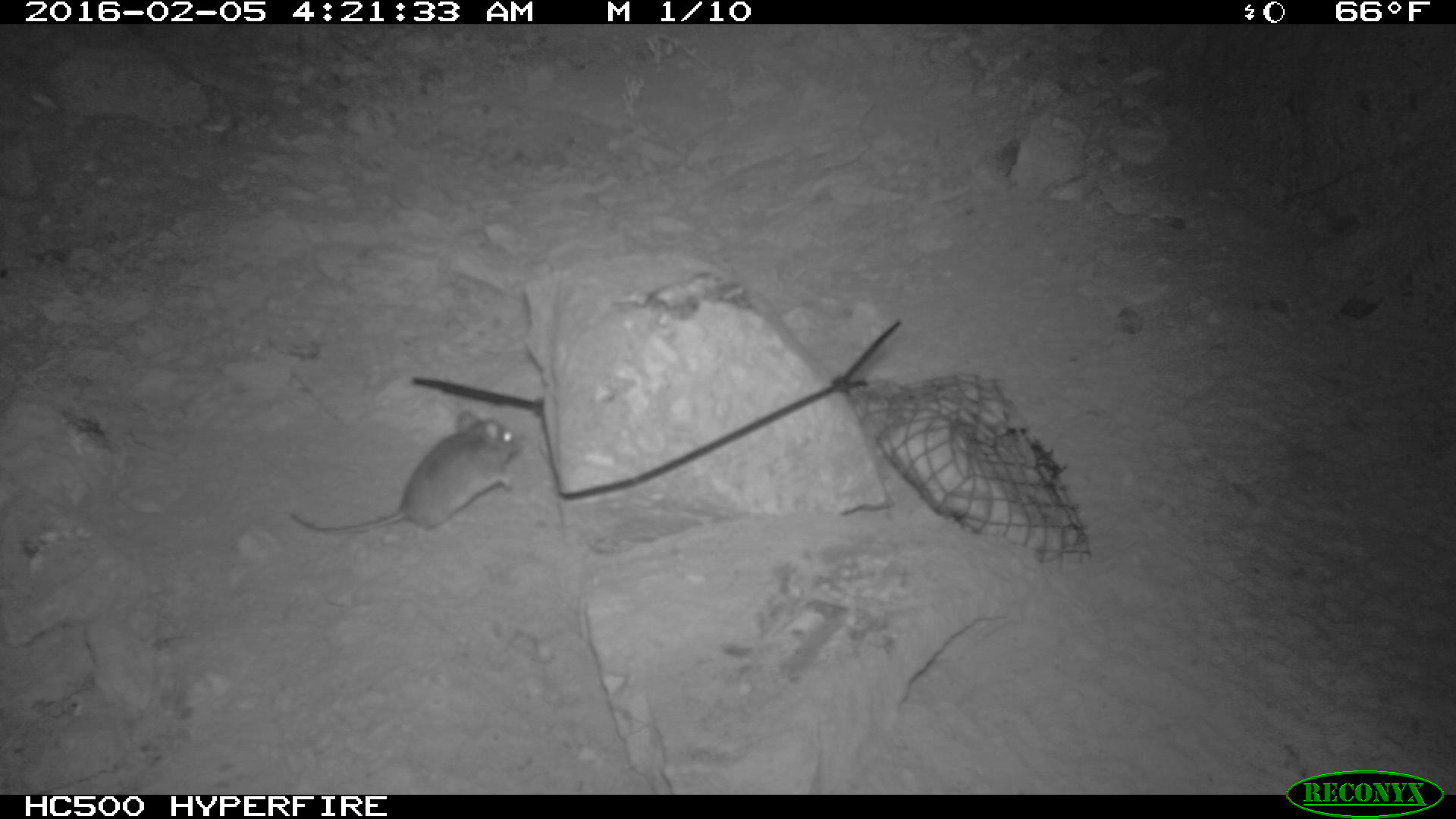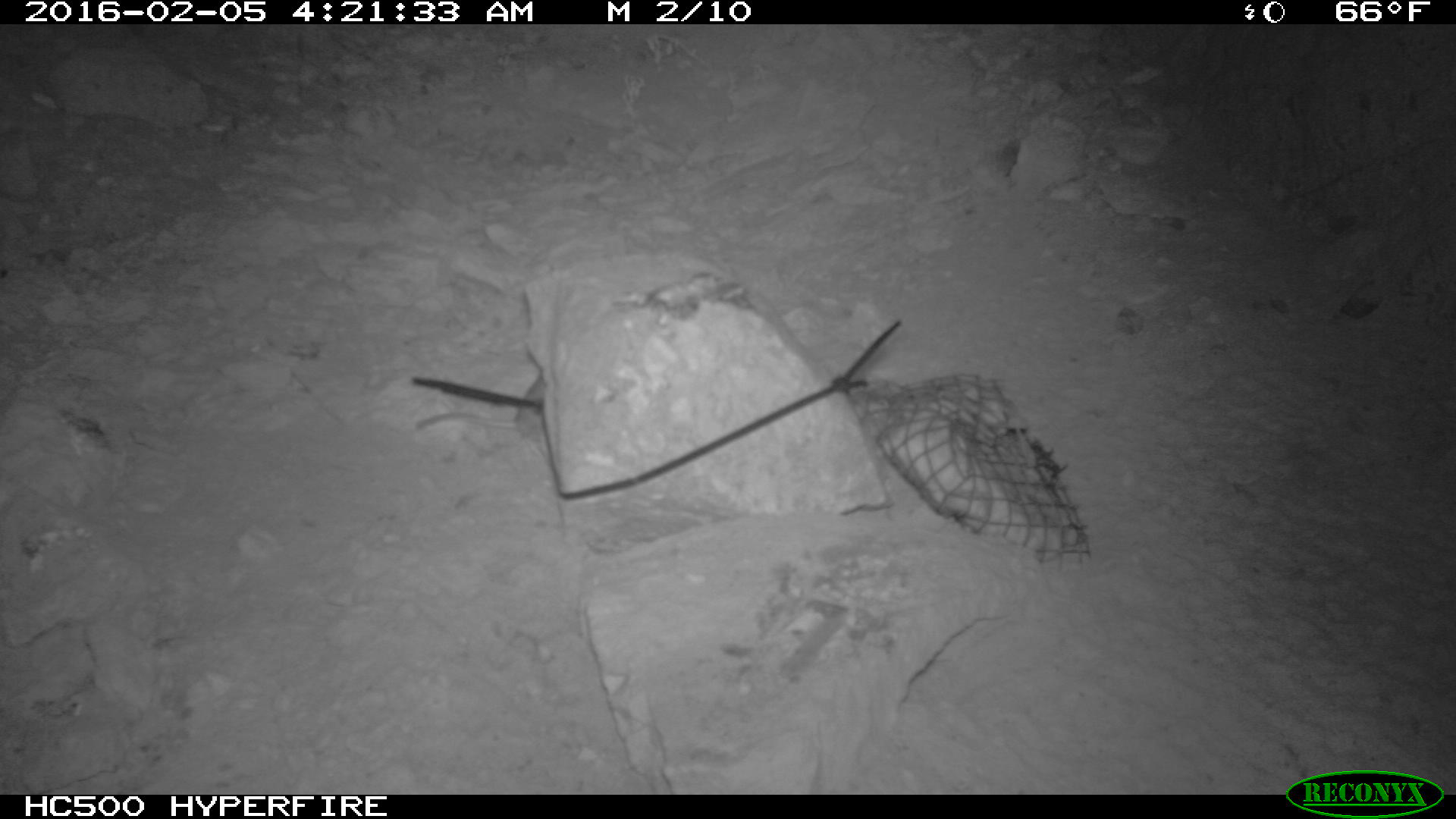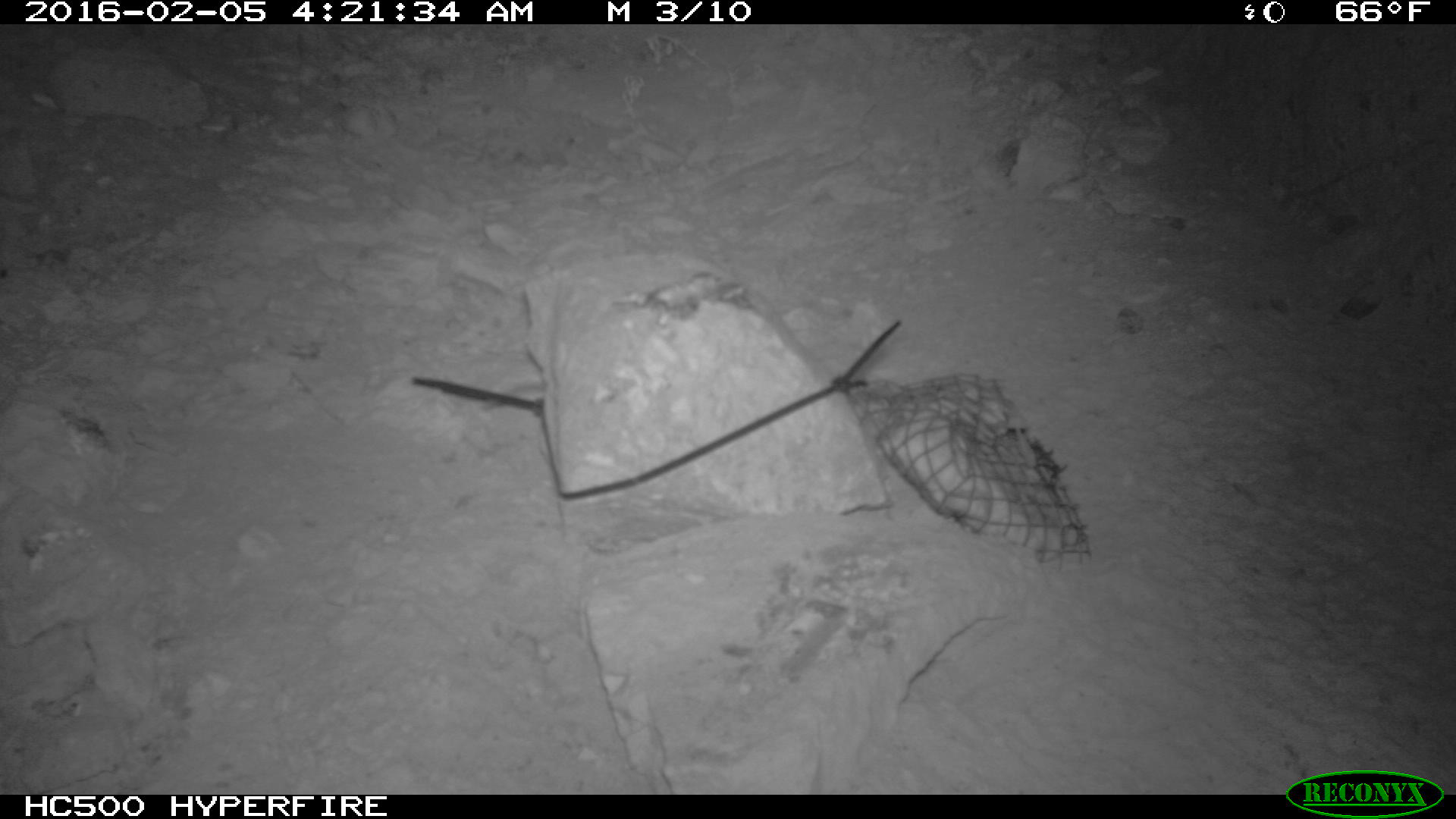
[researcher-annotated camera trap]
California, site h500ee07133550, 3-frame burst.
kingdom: Animalia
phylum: Chordata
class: Mammalia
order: Rodentia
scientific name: Rodentia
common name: rodent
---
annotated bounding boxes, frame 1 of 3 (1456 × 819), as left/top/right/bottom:
rodent: 287/406/521/535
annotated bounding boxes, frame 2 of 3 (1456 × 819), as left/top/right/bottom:
rodent: 416/369/545/450